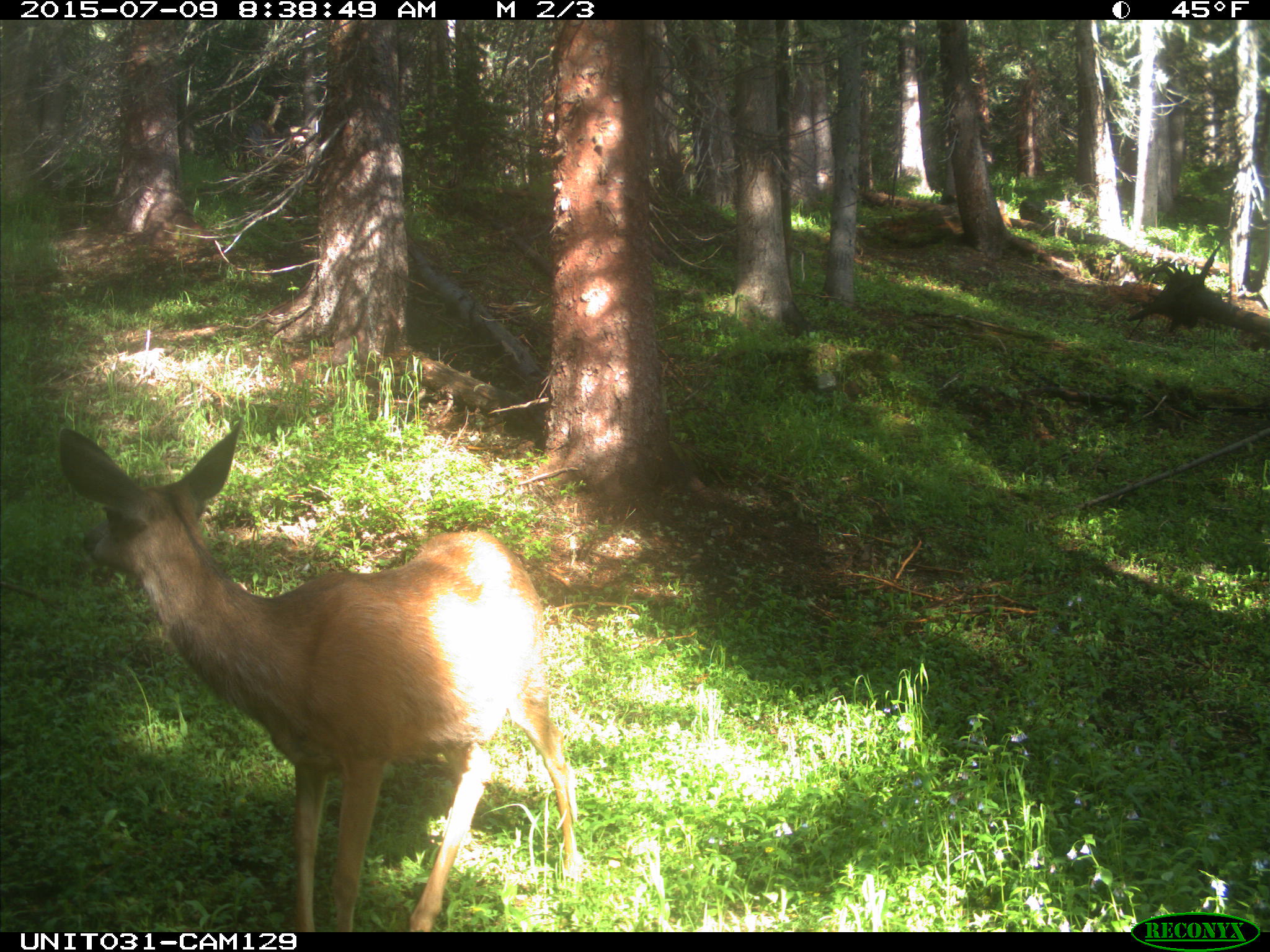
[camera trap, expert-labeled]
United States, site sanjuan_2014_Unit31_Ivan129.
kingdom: Animalia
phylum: Chordata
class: Mammalia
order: Artiodactyla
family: Cervidae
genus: Odocoileus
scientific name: Odocoileus hemionus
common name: mule deer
Odocoileus hemionus (mule deer).